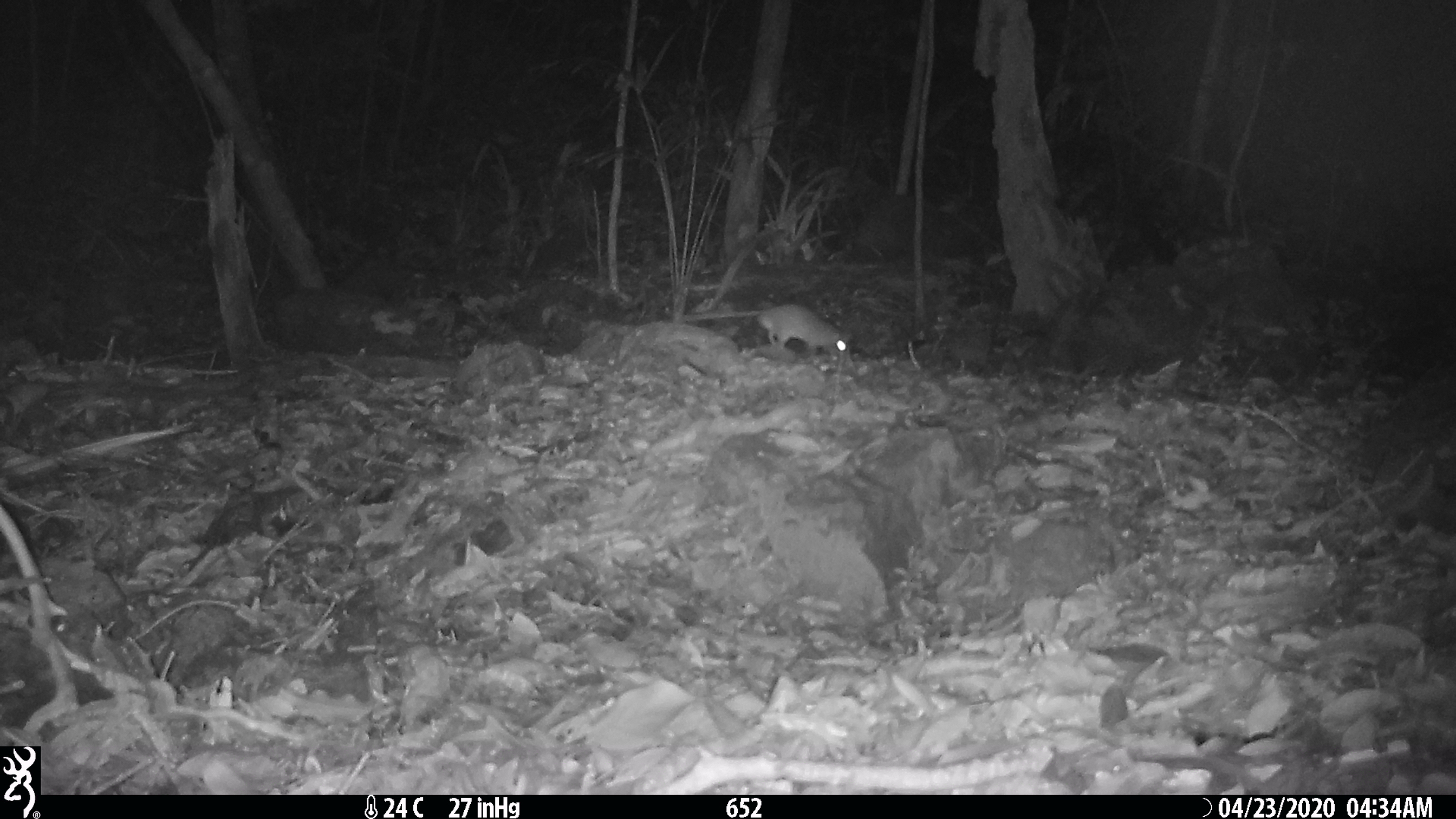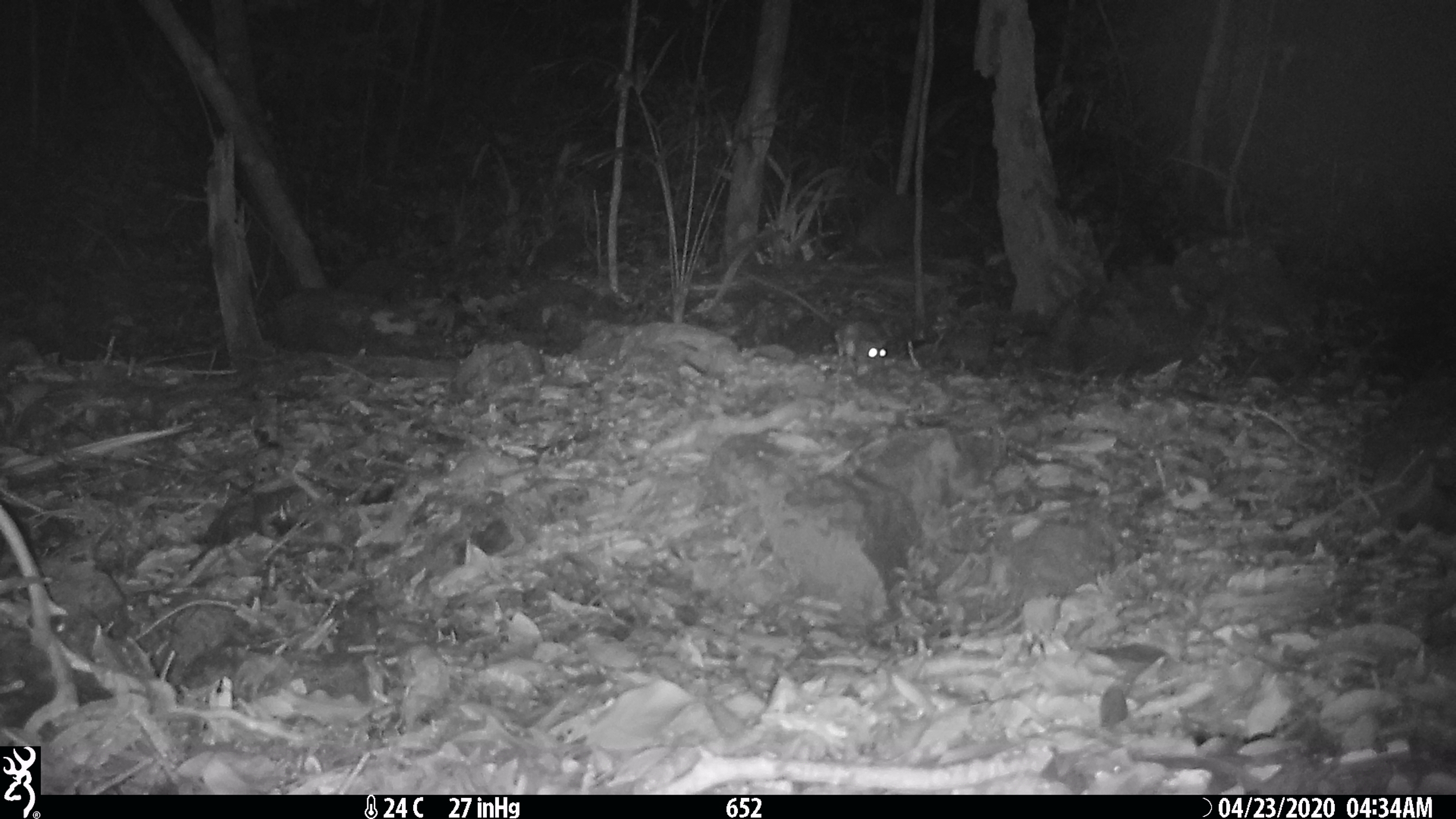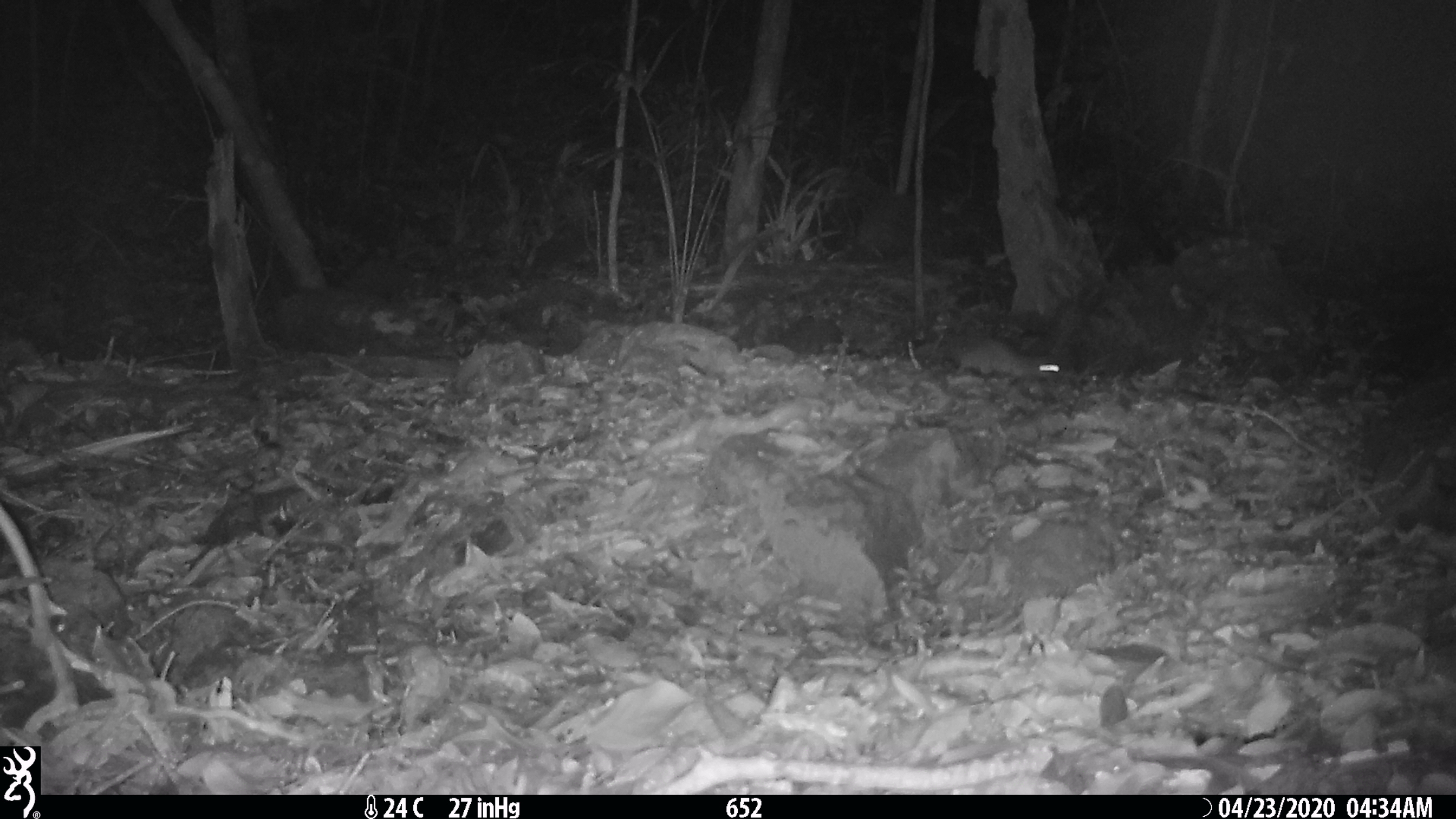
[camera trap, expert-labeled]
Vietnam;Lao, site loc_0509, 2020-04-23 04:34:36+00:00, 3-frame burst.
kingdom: Animalia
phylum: Chordata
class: Mammalia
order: Rodentia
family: Muridae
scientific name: Muridae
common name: old-world mice and rats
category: unidentified murid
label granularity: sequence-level